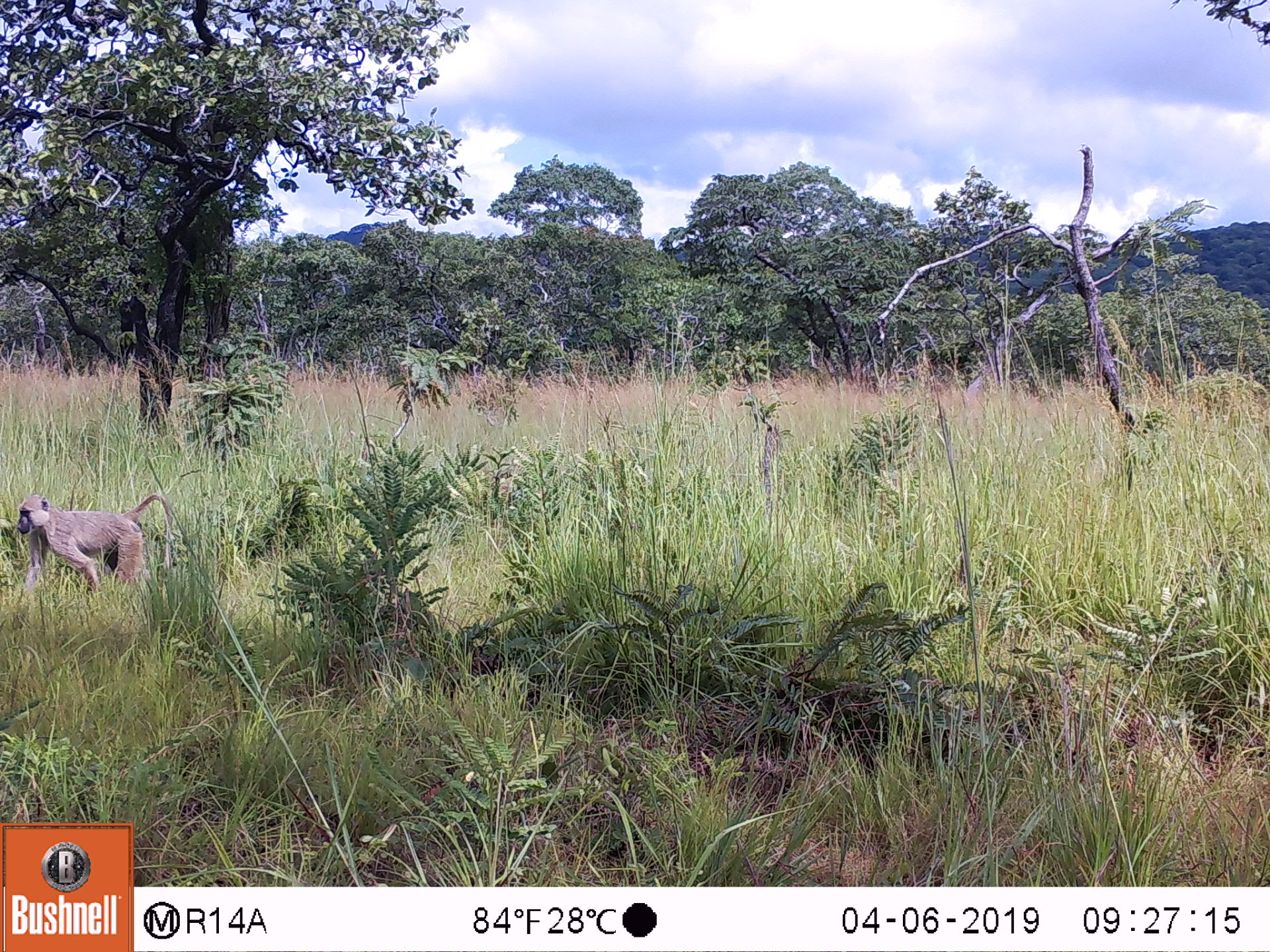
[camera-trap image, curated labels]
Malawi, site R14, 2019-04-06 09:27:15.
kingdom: Animalia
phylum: Chordata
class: Mammalia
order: Primates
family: Cercopithecidae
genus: Papio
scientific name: Papio cynocephalus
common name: yellow baboon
Yellow baboon (Papio cynocephalus), count 1.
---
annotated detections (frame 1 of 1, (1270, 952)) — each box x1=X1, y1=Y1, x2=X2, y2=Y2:
yellow baboon: x1=13, y1=485, x2=184, y2=601